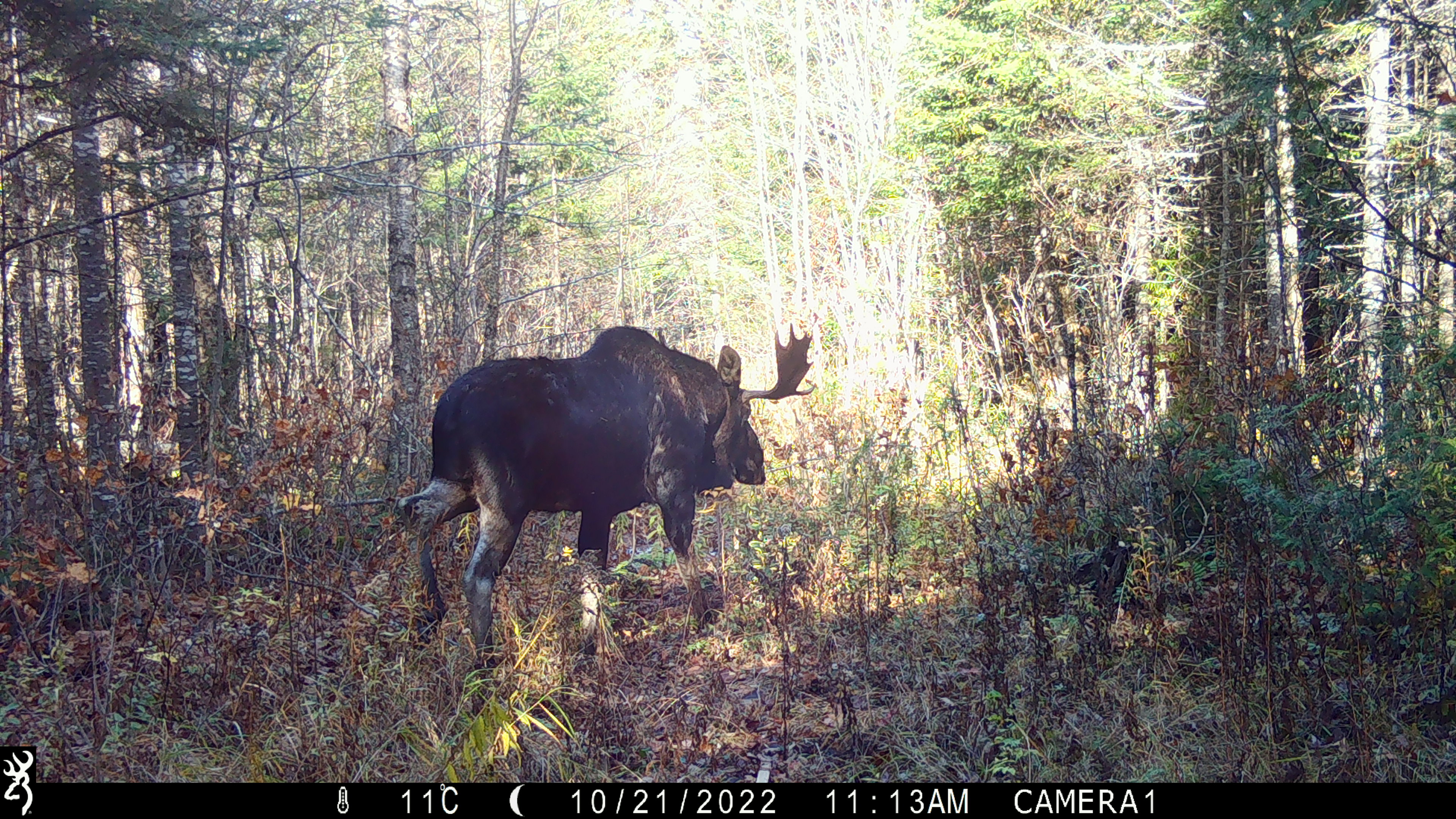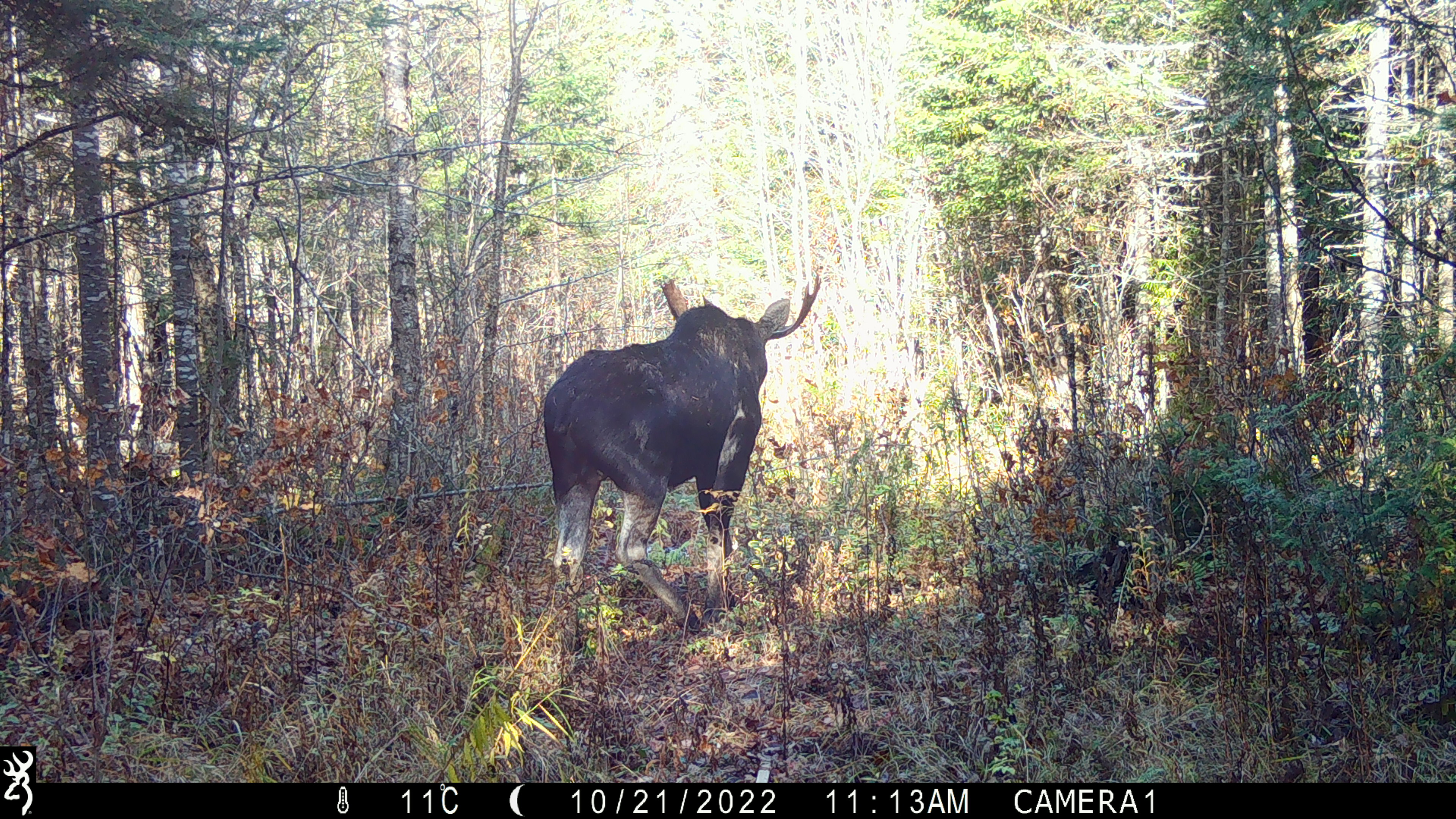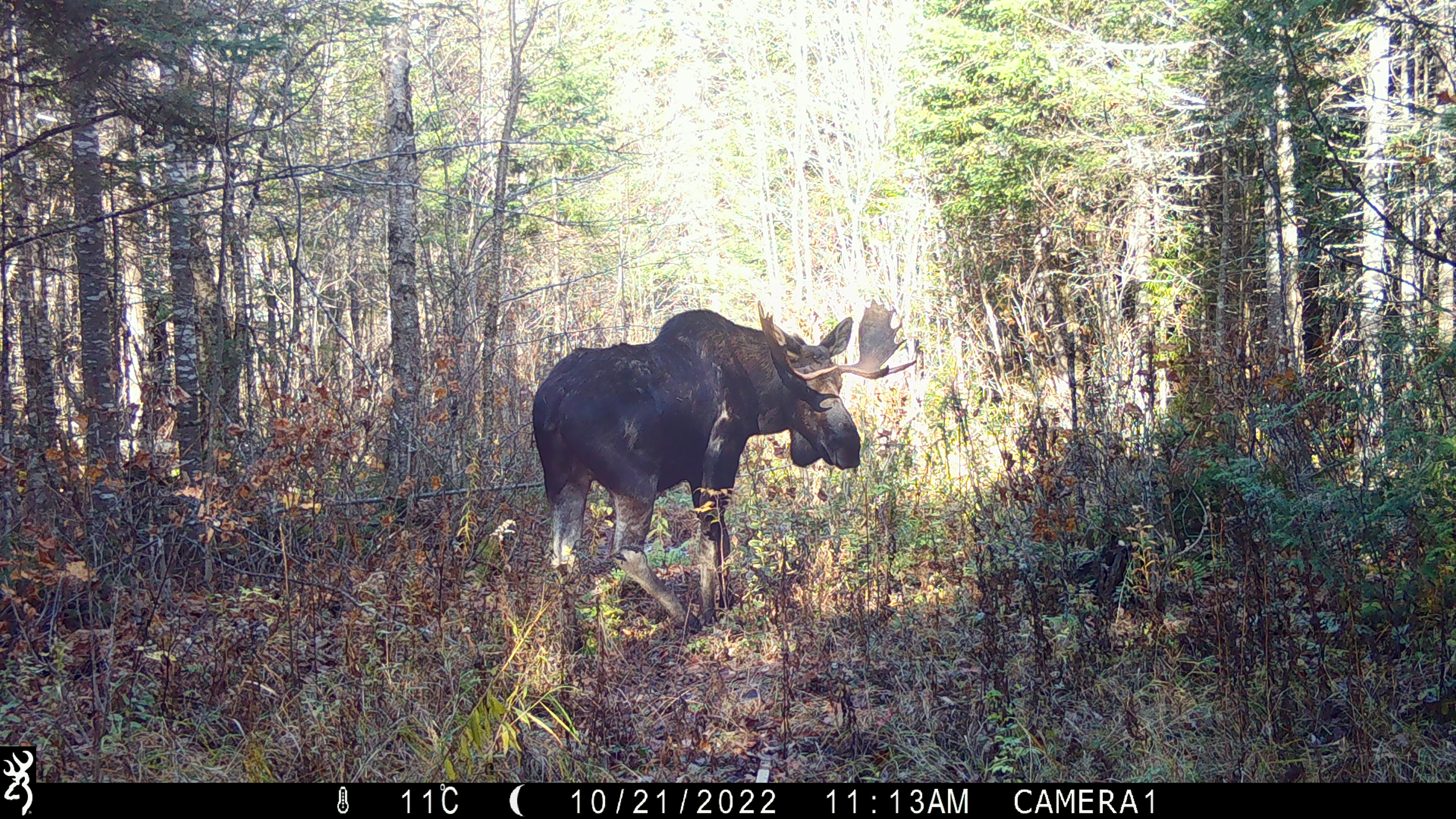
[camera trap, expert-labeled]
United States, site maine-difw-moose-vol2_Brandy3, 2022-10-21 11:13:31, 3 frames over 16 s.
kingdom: Animalia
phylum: Chordata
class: Mammalia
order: Artiodactyla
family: Cervidae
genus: Alces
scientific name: Alces alces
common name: moose